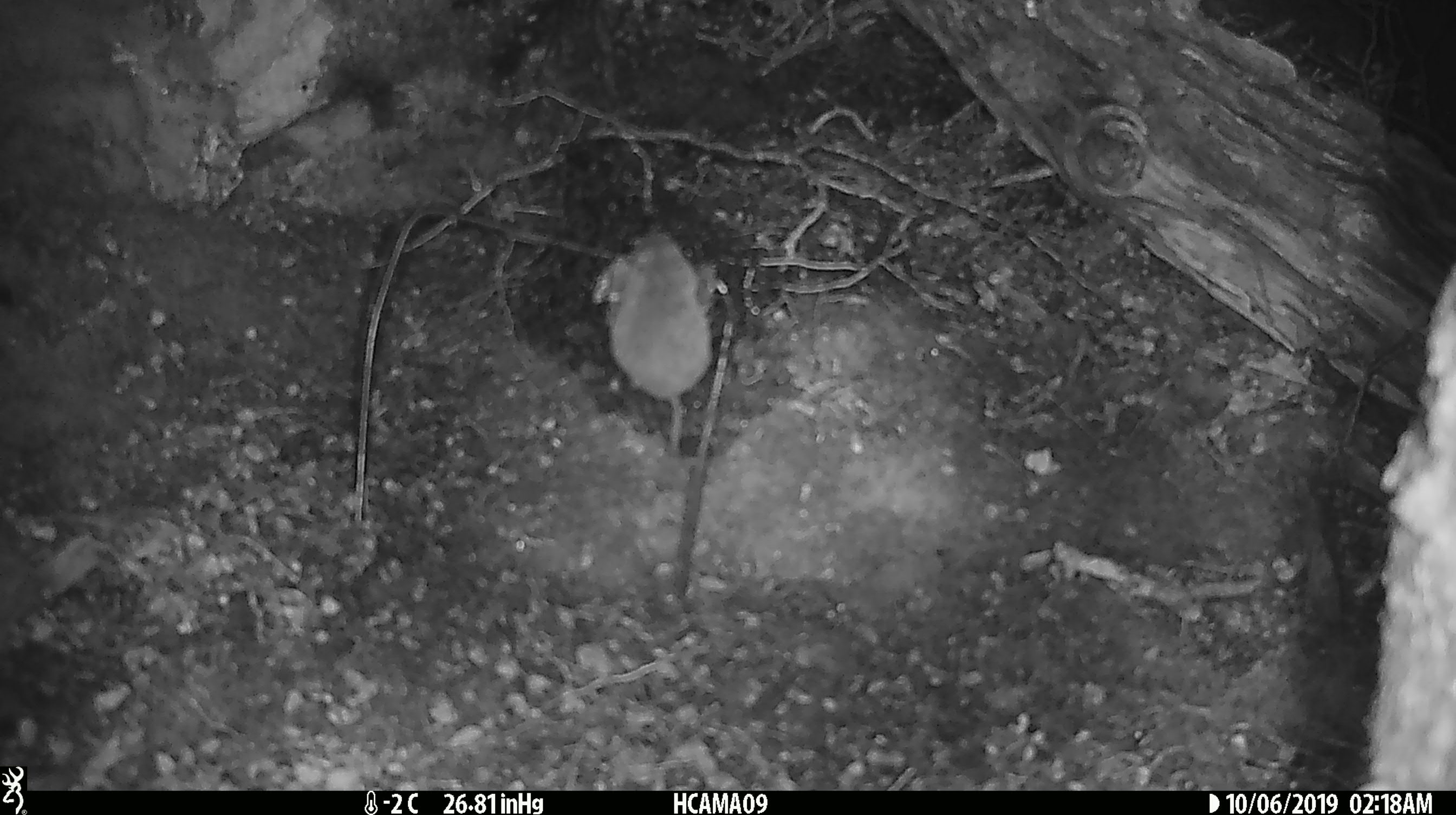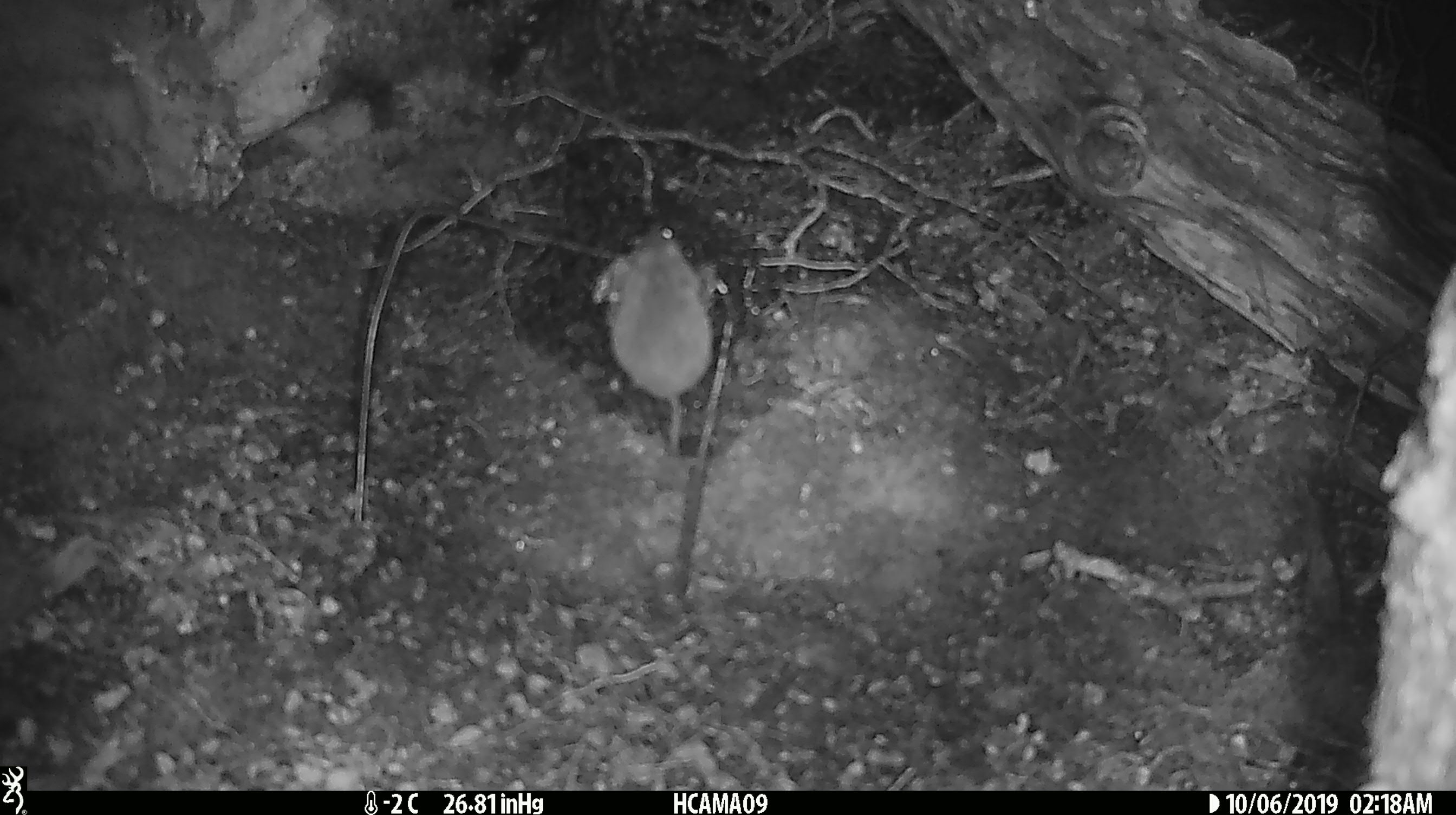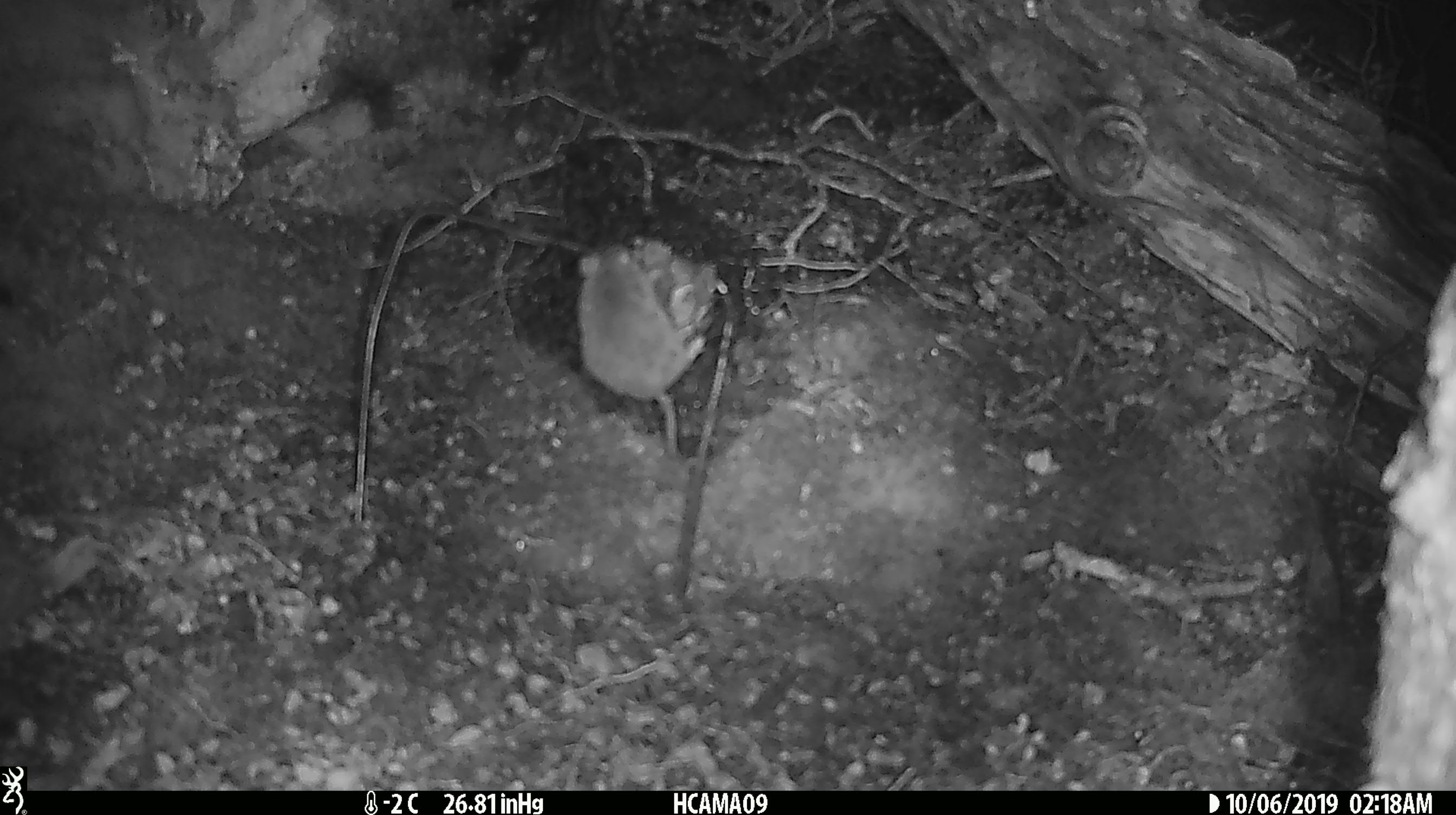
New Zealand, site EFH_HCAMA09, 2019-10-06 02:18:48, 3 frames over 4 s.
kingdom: Animalia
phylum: Chordata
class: Mammalia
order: Rodentia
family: Muridae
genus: Mus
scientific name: Mus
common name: mouse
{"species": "mouse (Mus)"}